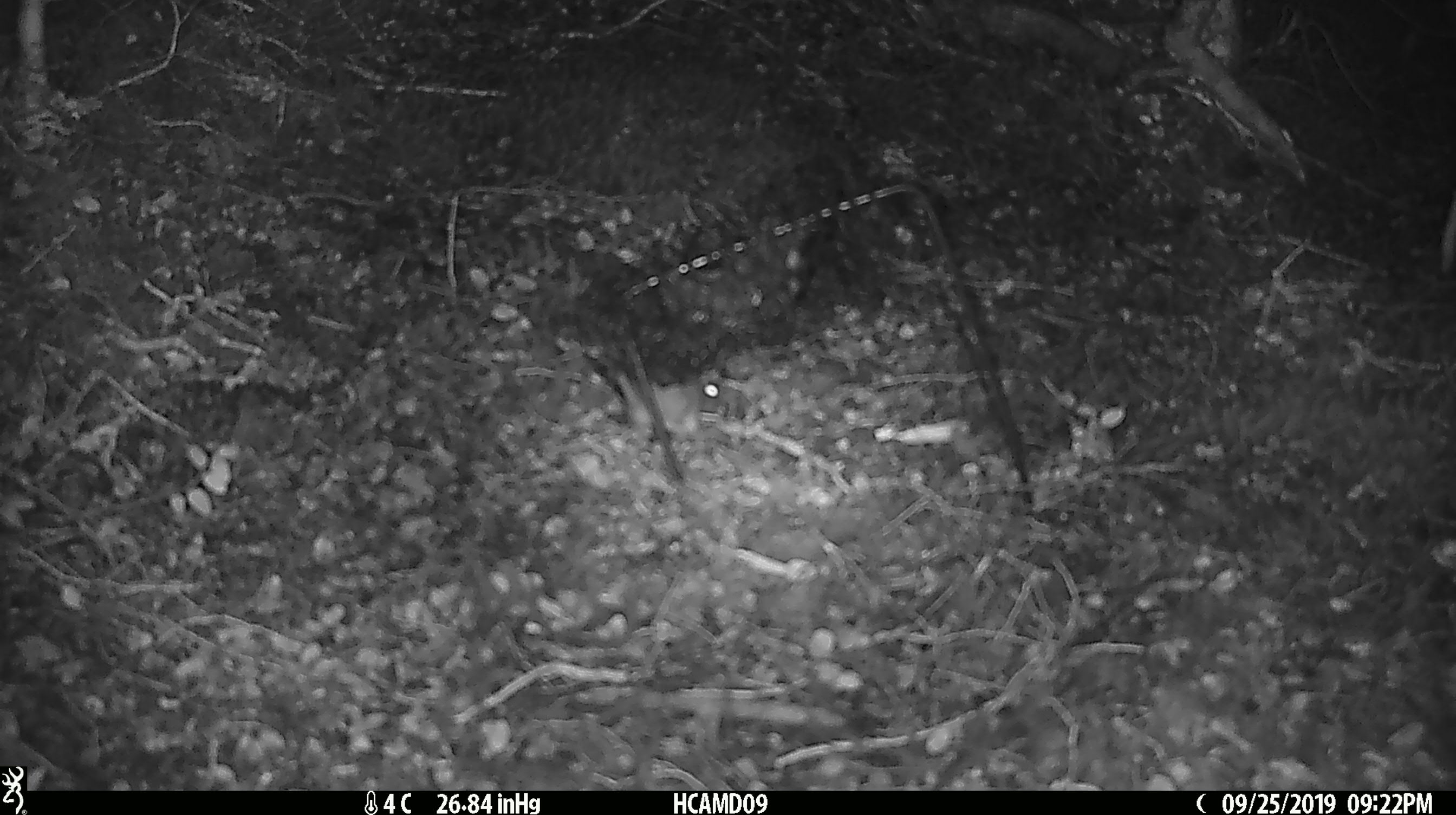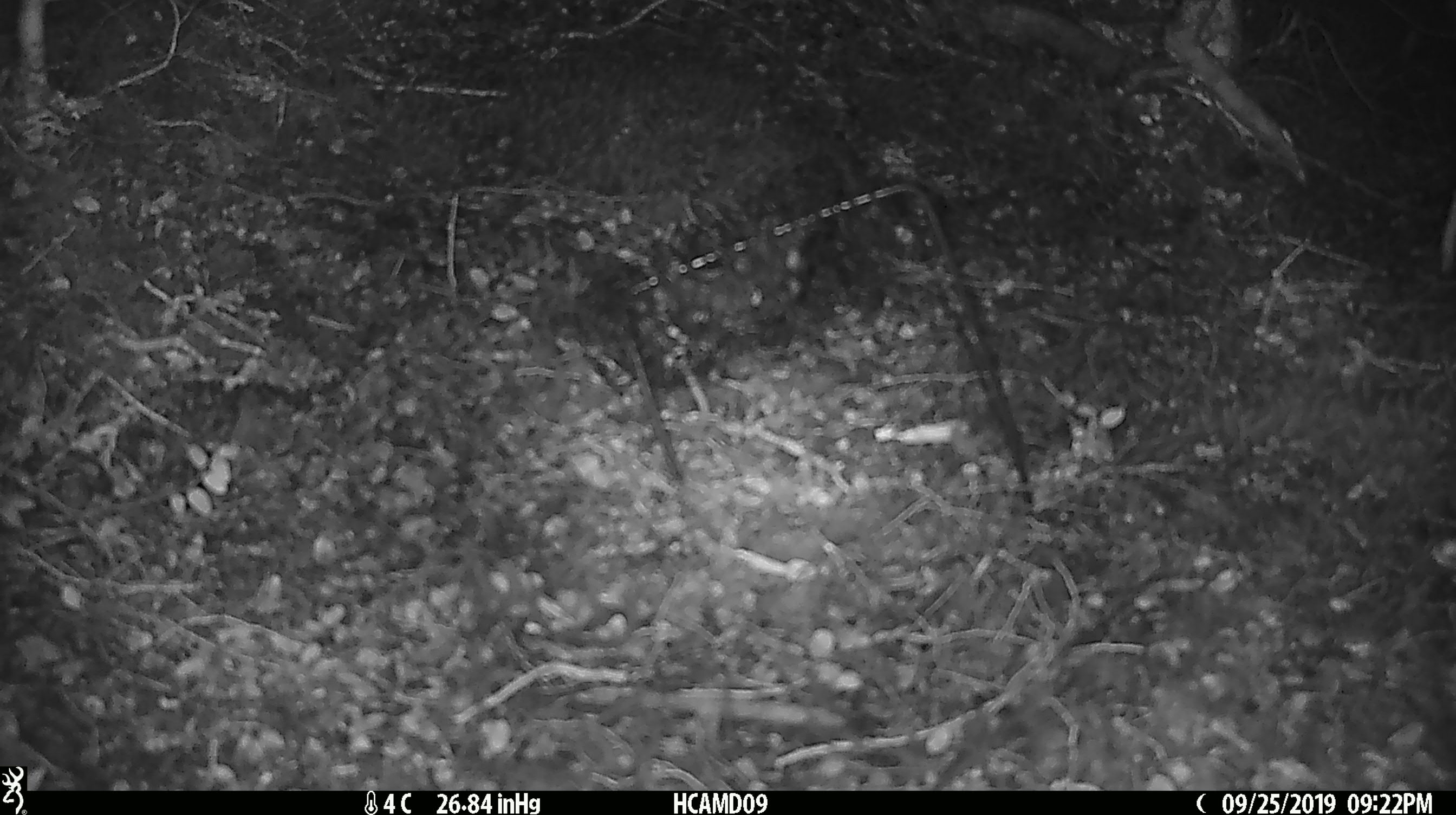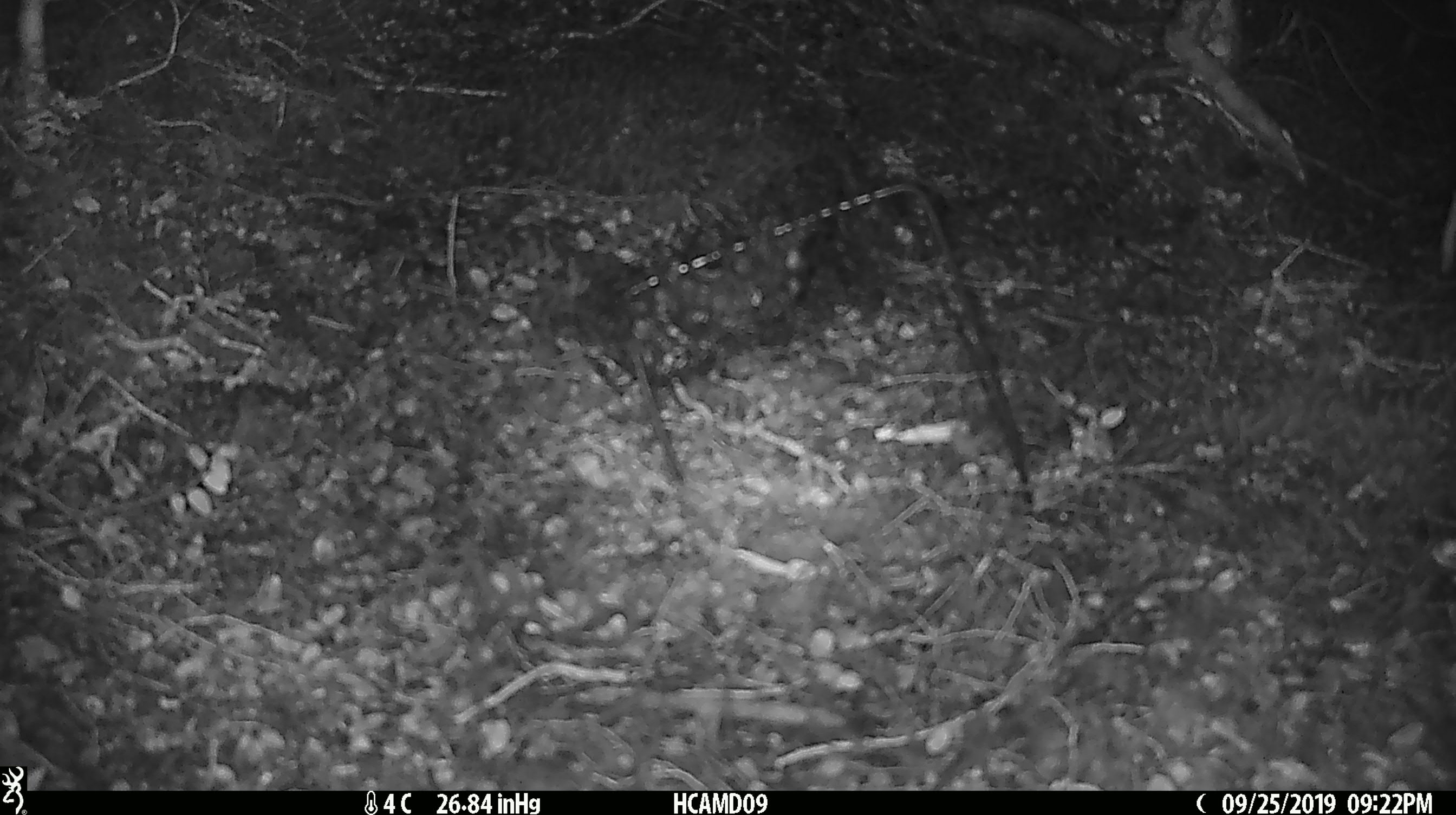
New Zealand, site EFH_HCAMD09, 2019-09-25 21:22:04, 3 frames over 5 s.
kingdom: Animalia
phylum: Chordata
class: Mammalia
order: Rodentia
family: Muridae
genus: Mus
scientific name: Mus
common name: mouse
Mouse (Mus).